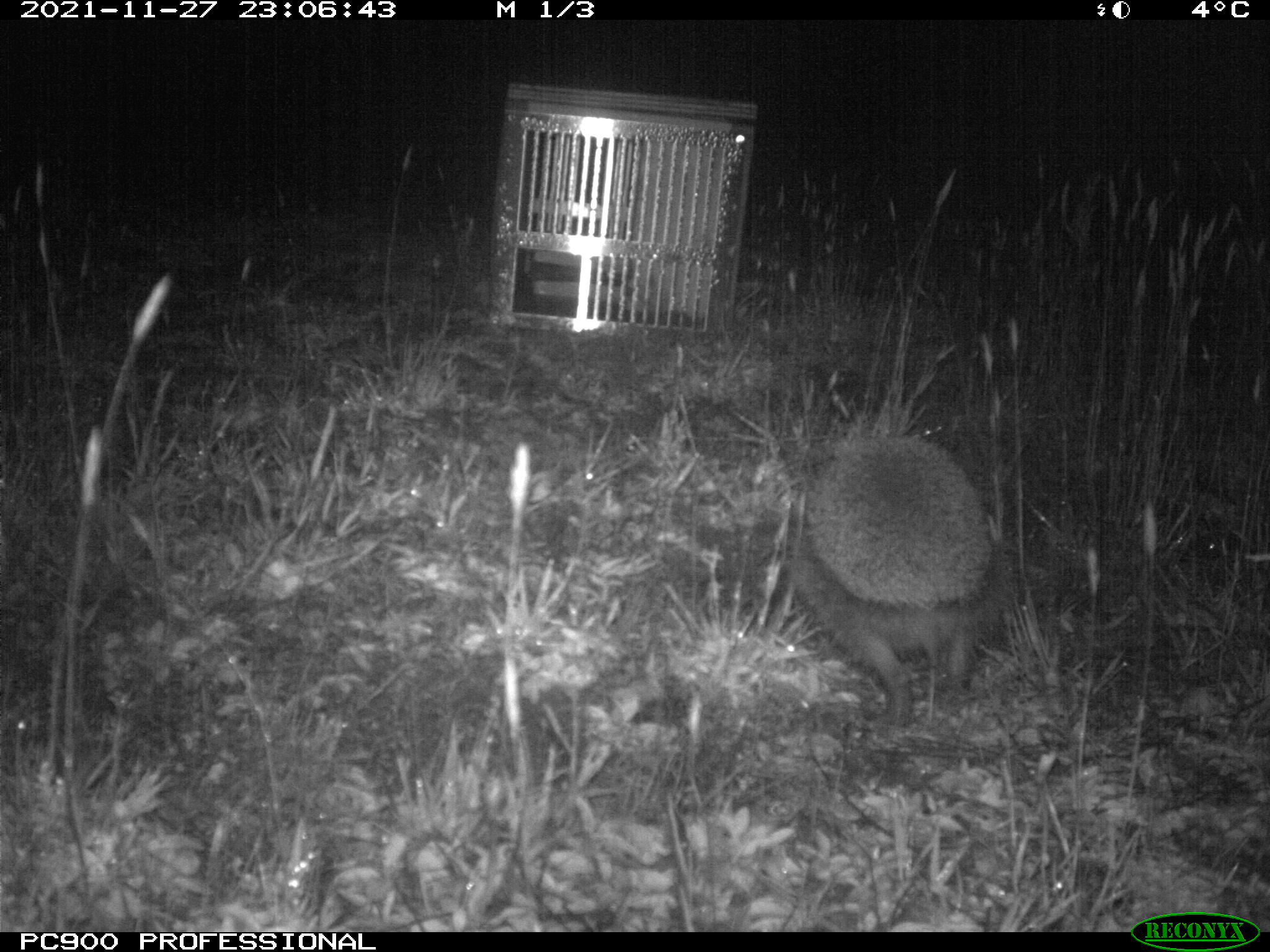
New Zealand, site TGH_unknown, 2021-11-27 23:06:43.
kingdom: Animalia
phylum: Chordata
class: Mammalia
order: Eulipotyphla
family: Erinaceidae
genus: Erinaceus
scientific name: Erinaceus europaeus europaeus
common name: european hedgehog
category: hedgehog